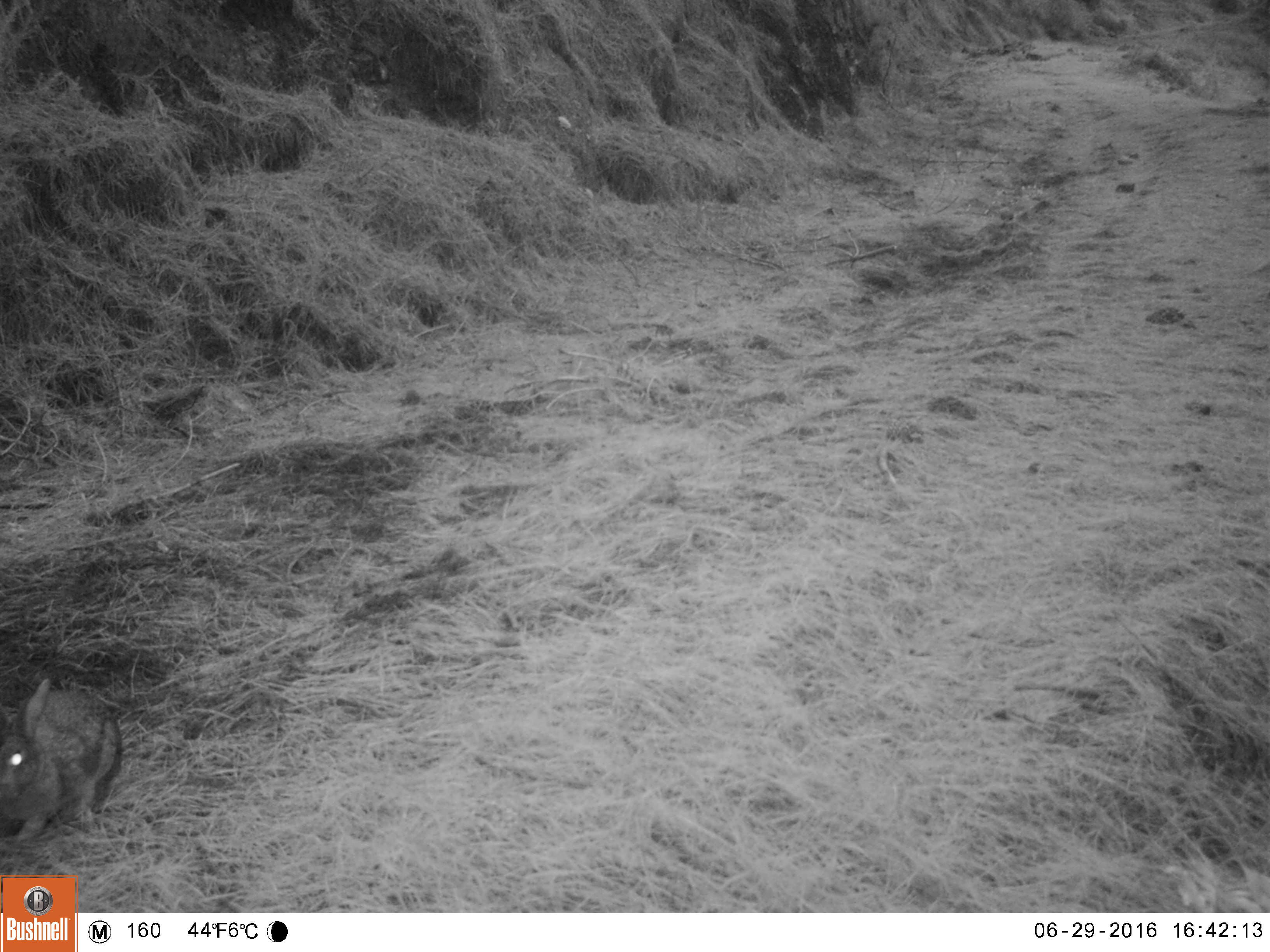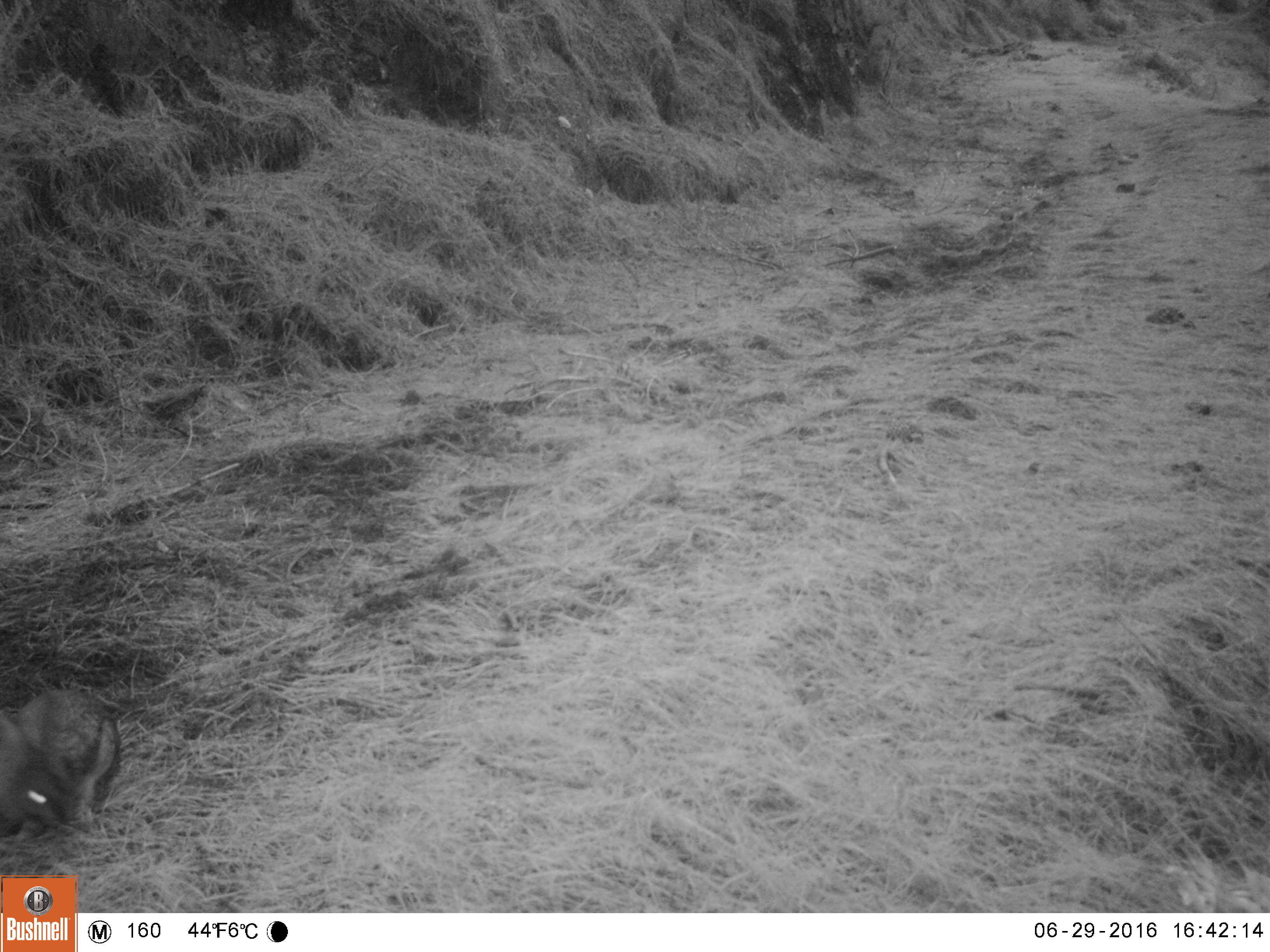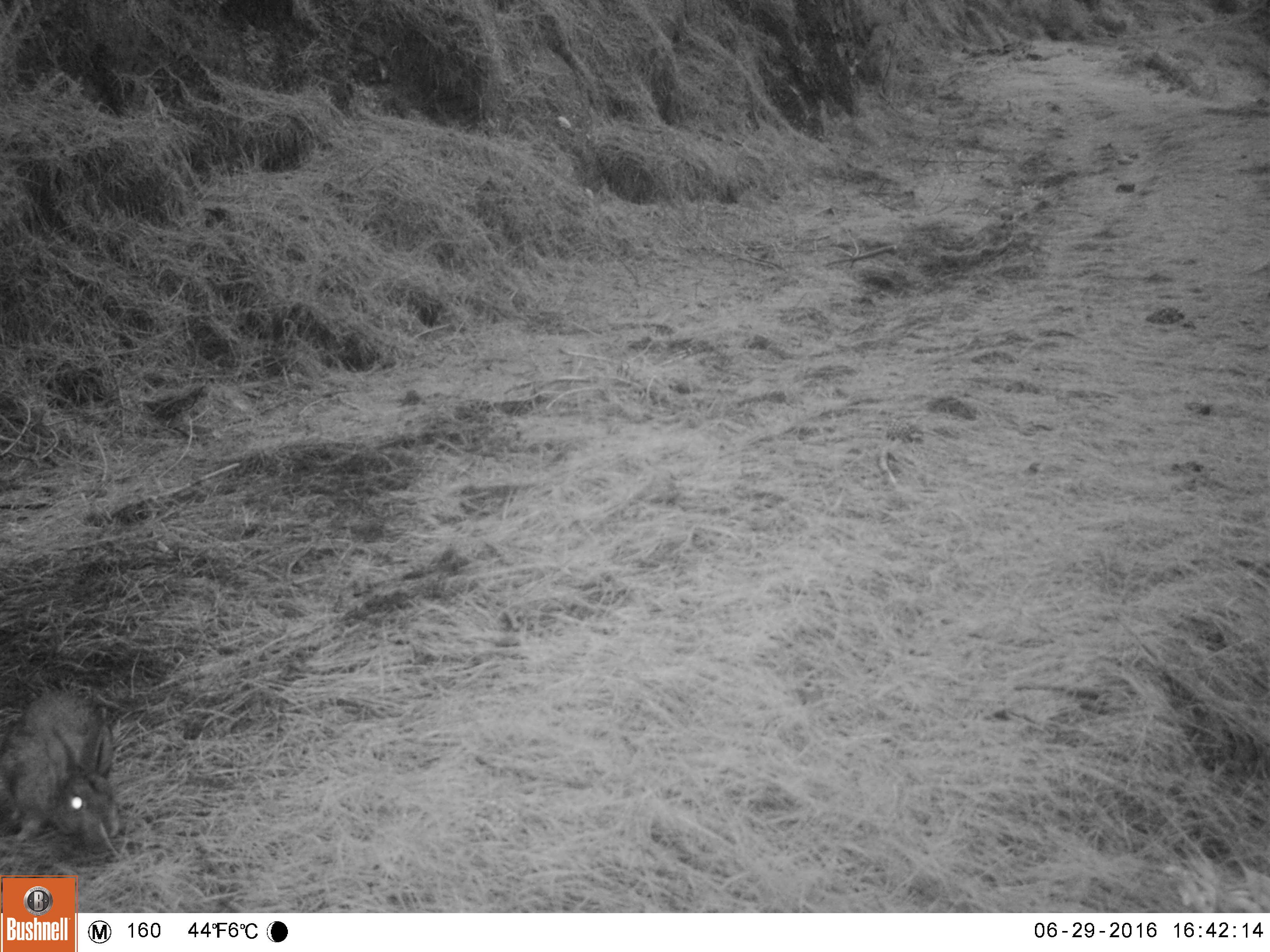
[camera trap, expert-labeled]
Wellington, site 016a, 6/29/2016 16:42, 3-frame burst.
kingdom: Animalia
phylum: Chordata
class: Mammalia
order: Lagomorpha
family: Leporidae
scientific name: Leporidae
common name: rabbit